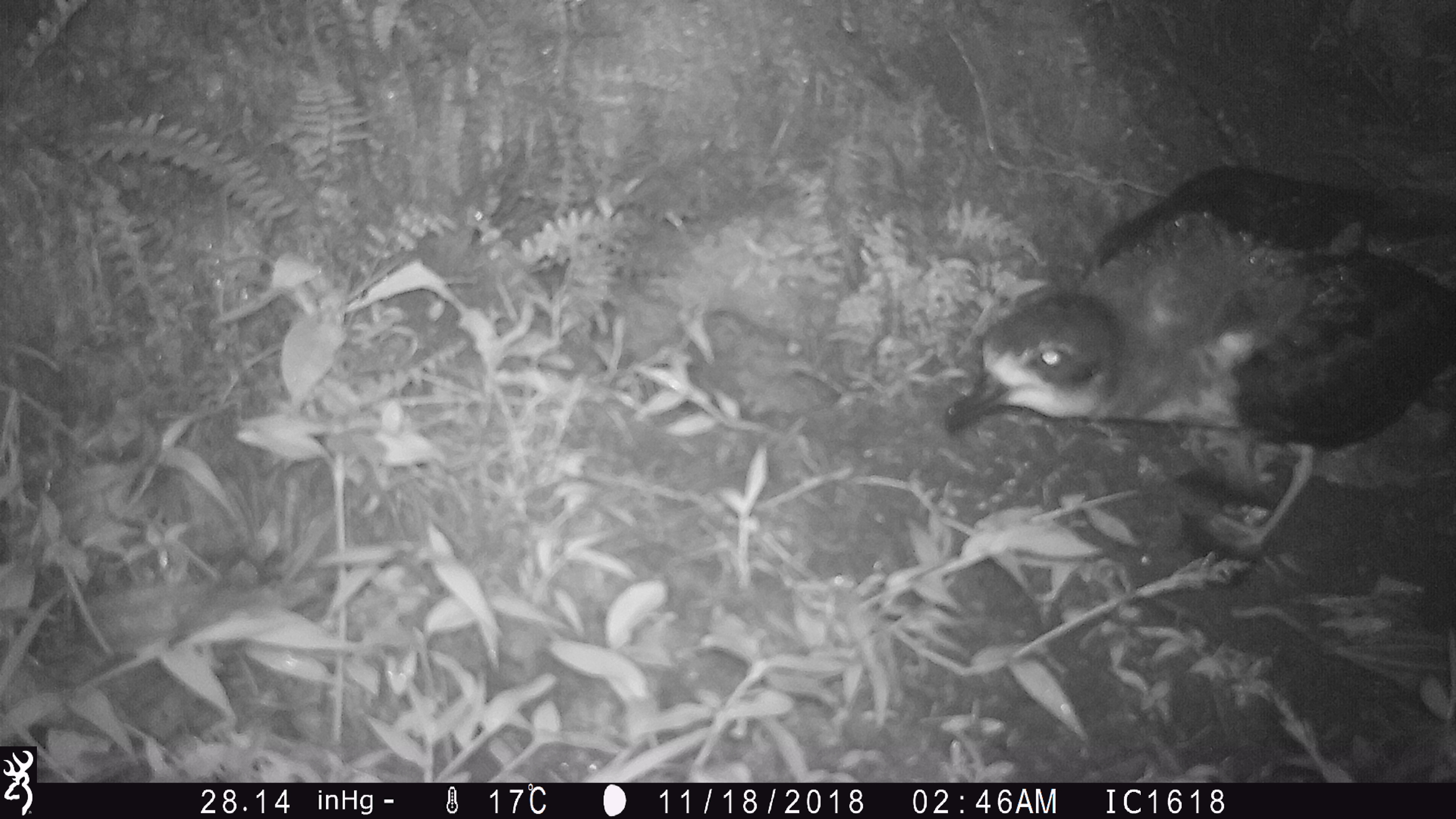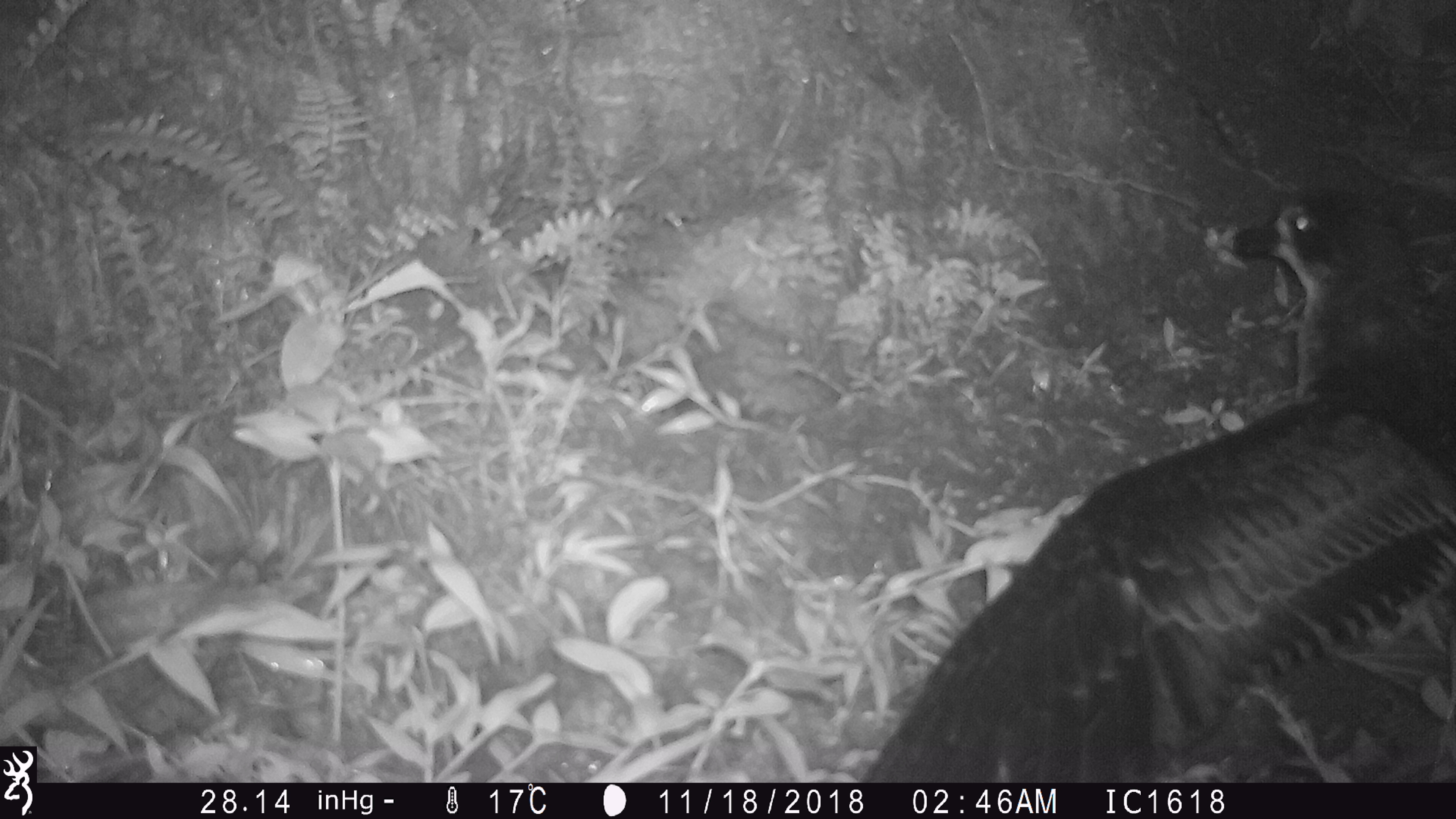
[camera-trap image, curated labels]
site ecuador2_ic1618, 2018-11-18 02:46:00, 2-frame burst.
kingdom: Animalia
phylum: Chordata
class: Aves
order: Procellariiformes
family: Procellariidae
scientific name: Procellariidae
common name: petrel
Petrel (Procellariidae).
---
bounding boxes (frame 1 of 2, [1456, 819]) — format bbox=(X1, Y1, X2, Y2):
petrel: bbox=(939, 154, 1456, 573)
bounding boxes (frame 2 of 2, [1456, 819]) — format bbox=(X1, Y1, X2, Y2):
petrel: bbox=(839, 194, 1456, 780)